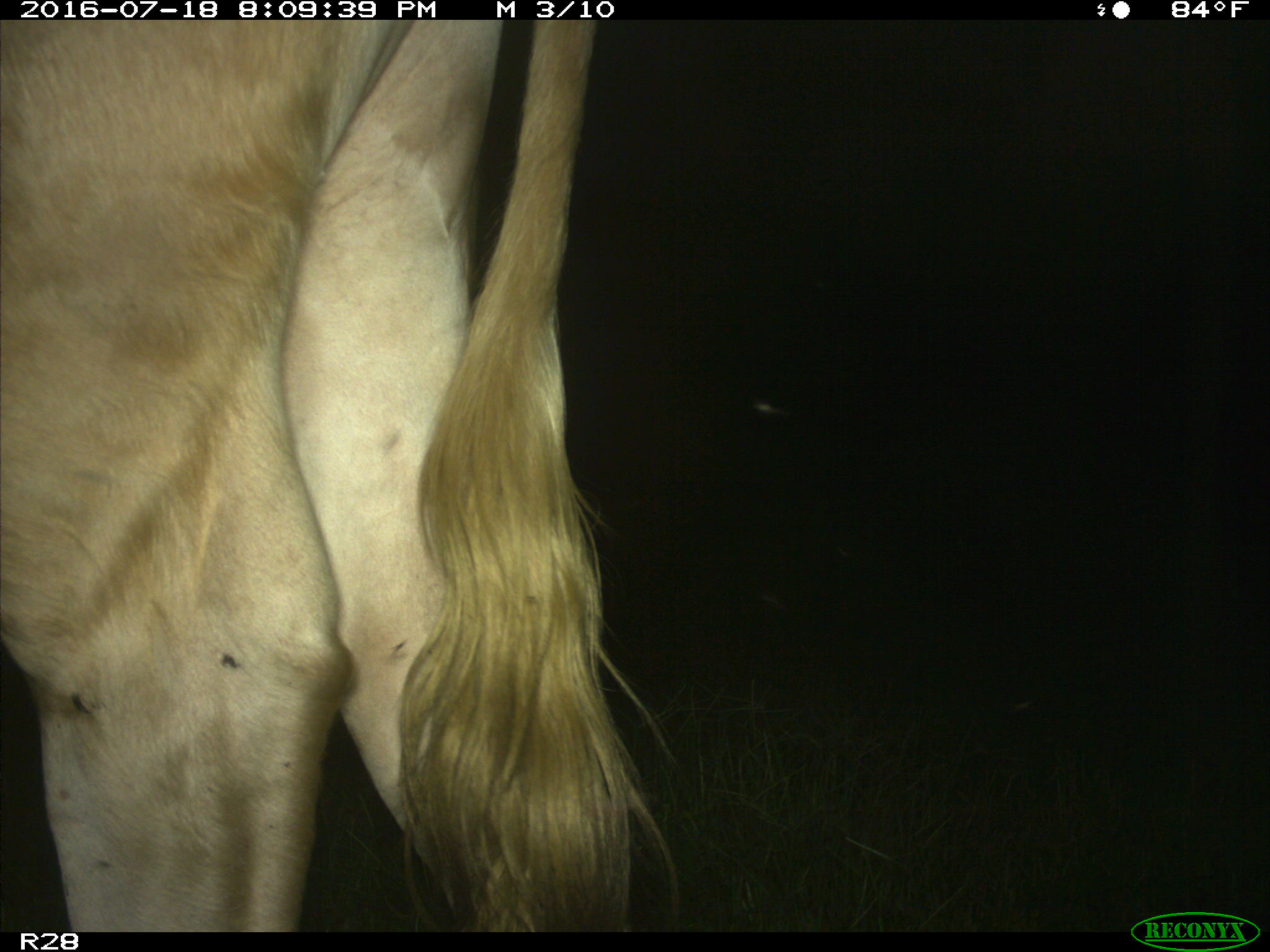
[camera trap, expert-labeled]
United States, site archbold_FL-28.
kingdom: Animalia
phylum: Chordata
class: Mammalia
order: Artiodactyla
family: Bovidae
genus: Bos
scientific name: Bos taurus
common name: domestic cow